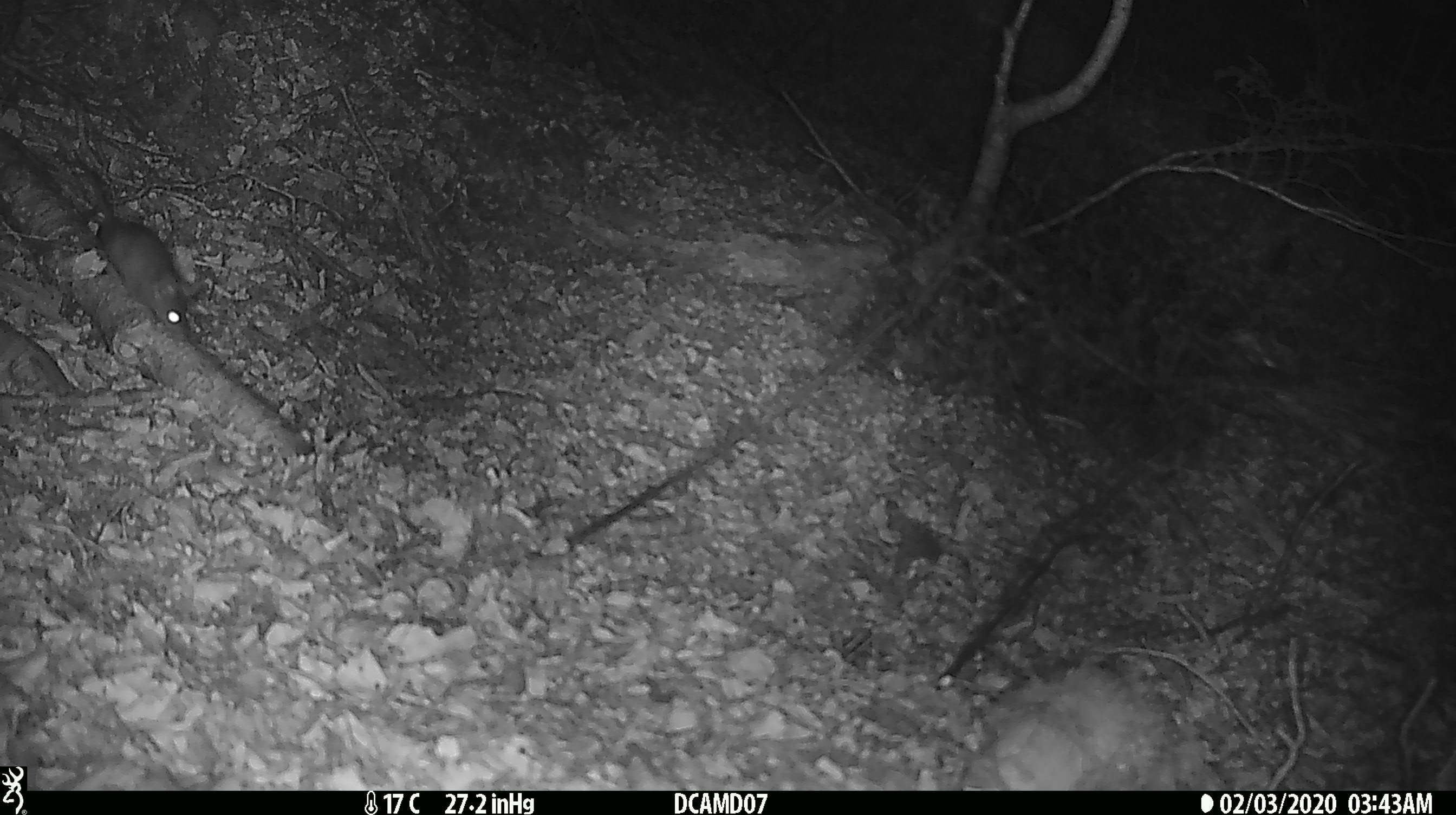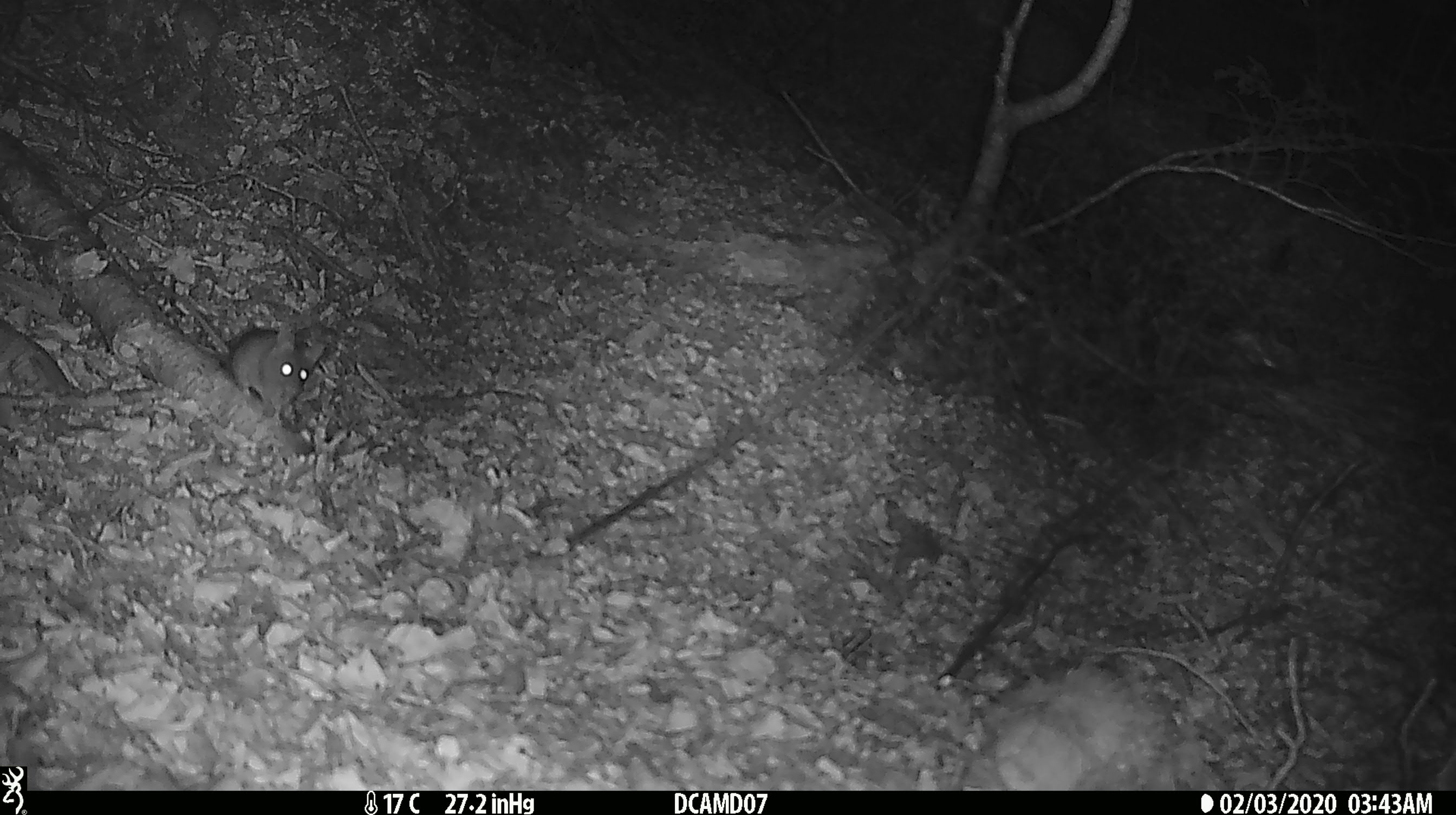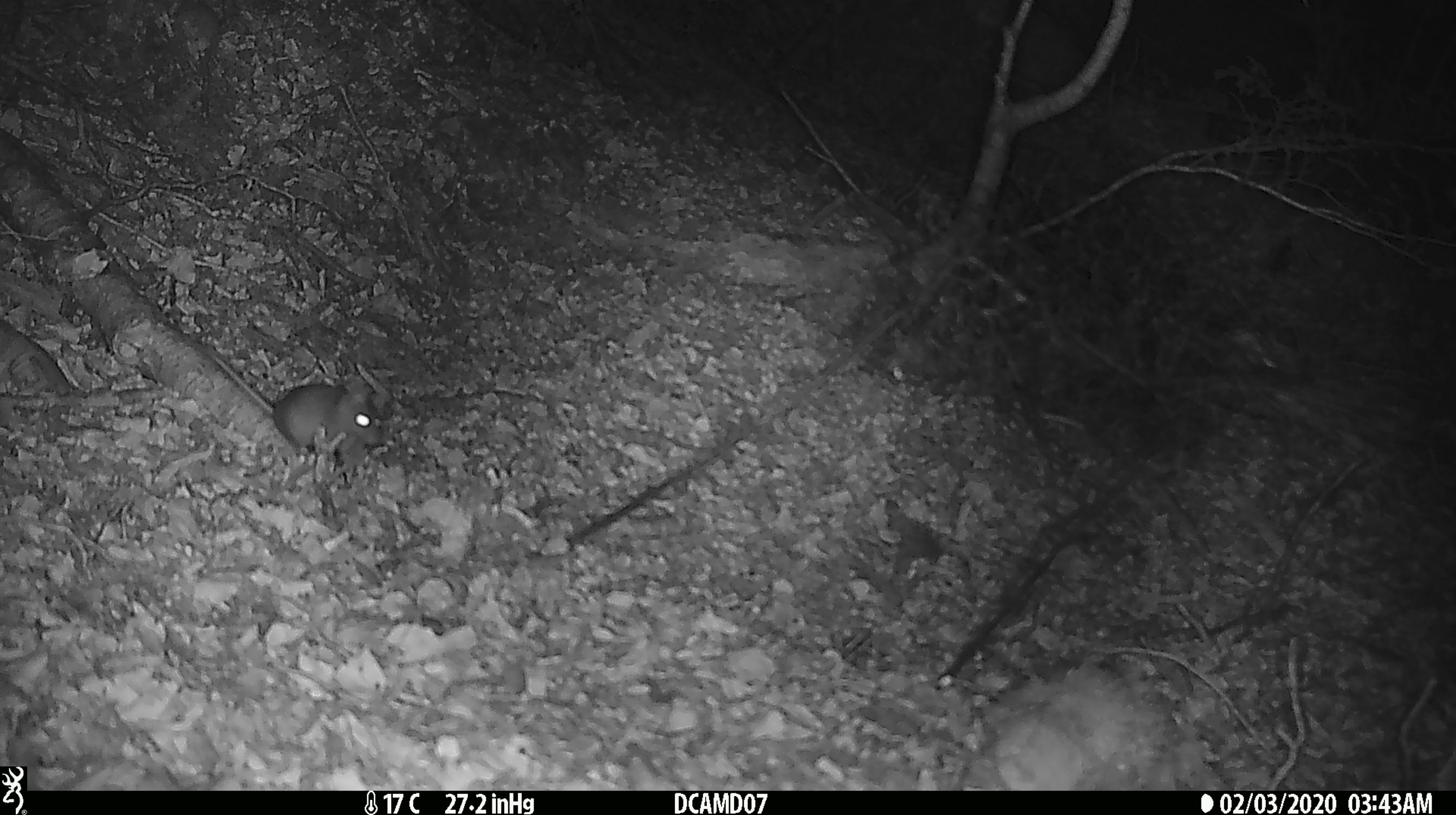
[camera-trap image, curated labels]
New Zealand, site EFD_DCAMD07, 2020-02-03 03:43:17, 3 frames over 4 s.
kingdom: Animalia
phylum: Chordata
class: Mammalia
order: Rodentia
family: Muridae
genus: Mus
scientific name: Mus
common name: mouse